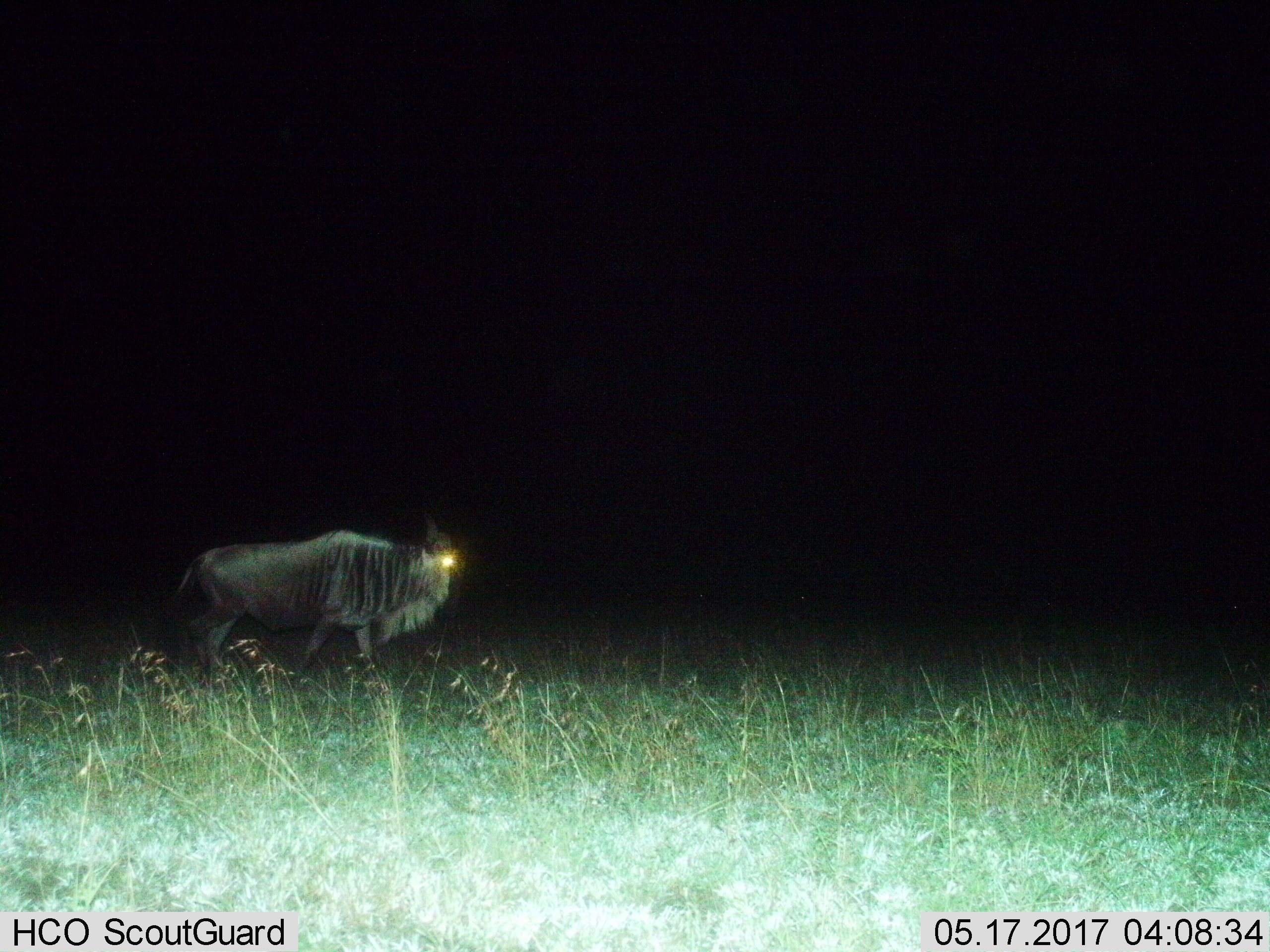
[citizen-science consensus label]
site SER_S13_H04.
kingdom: Animalia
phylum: Chordata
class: Mammalia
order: Artiodactyla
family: Bovidae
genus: Connochaetes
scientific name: Connochaetes taurinus taurinus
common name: blue wildebeest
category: wildebeestblue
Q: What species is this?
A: Wildebeestblue (blue wildebeest) (Connochaetes taurinus taurinus).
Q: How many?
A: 1.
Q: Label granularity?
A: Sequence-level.